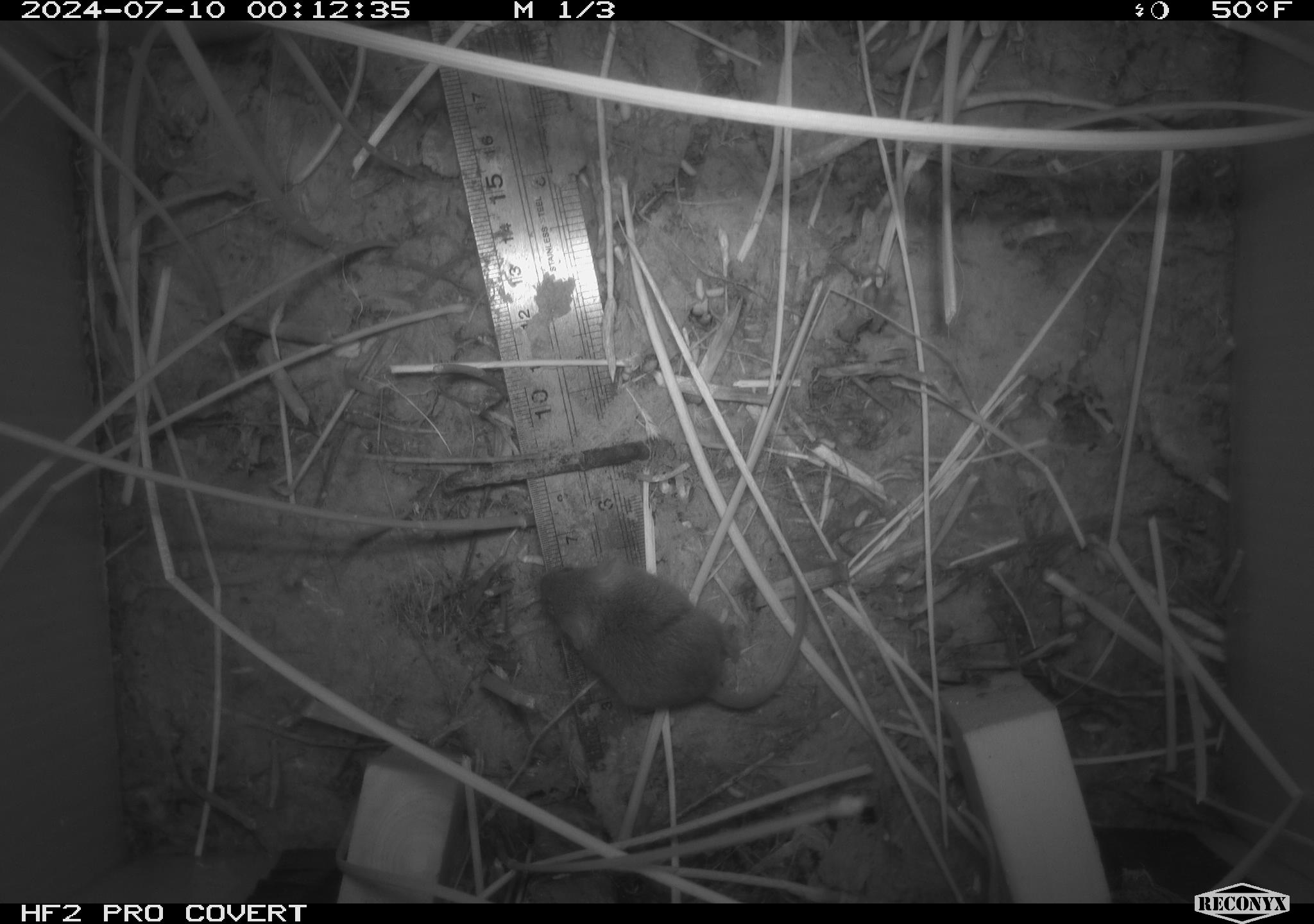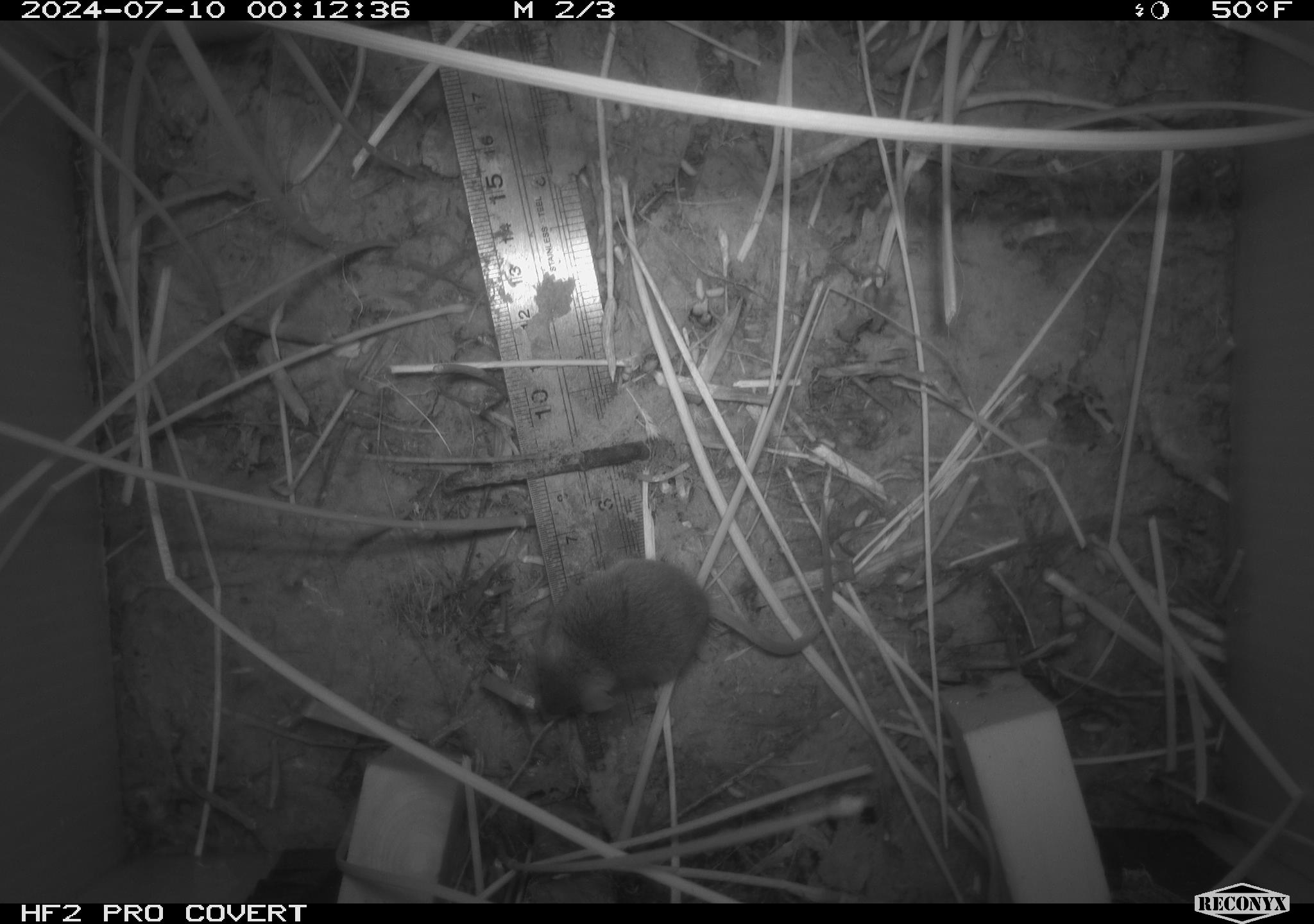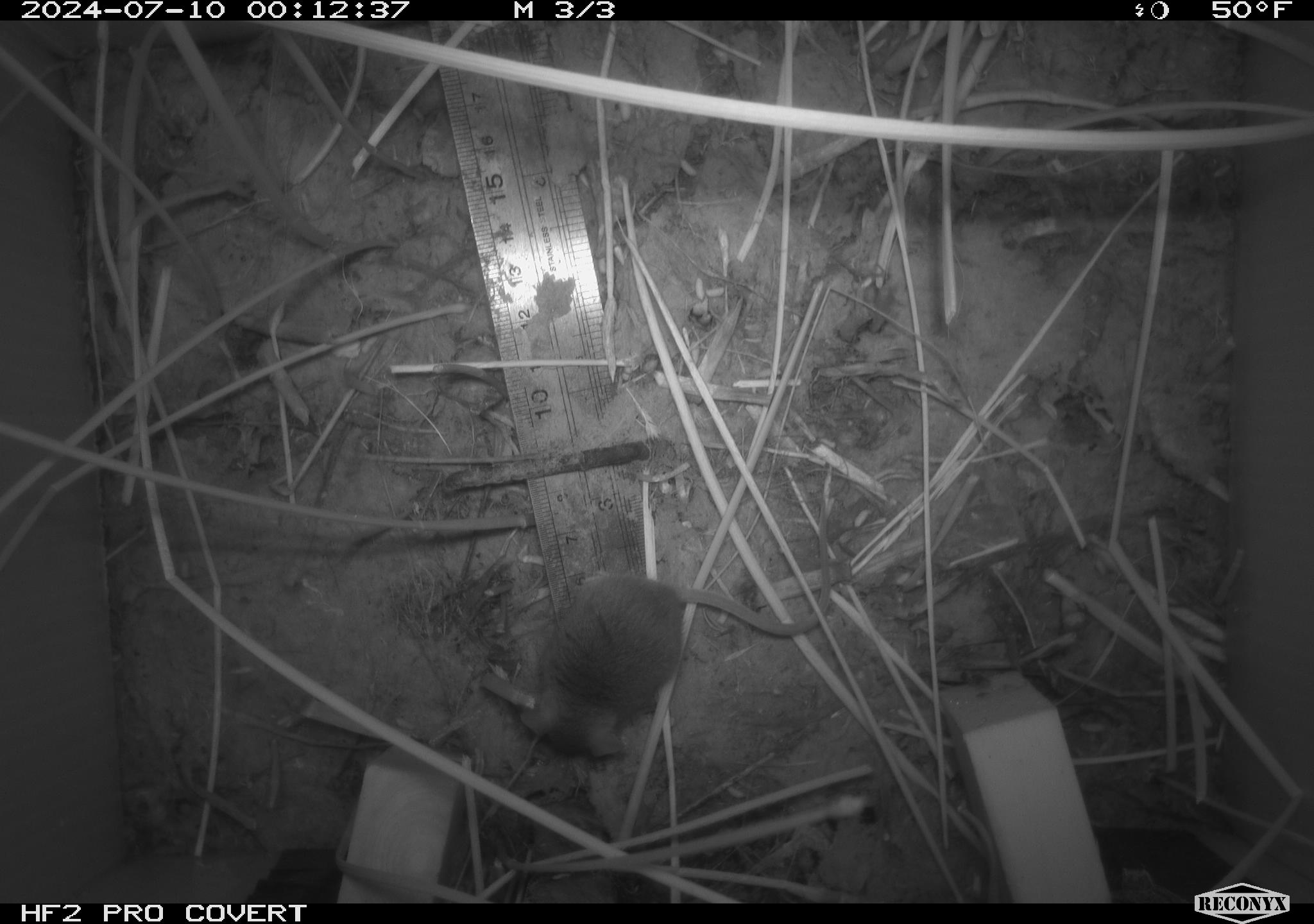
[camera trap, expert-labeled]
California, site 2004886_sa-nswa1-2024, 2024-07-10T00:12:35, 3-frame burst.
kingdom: Animalia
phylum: Chordata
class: Mammalia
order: Rodentia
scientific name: Rodentia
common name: rodent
Rodent (Rodentia).